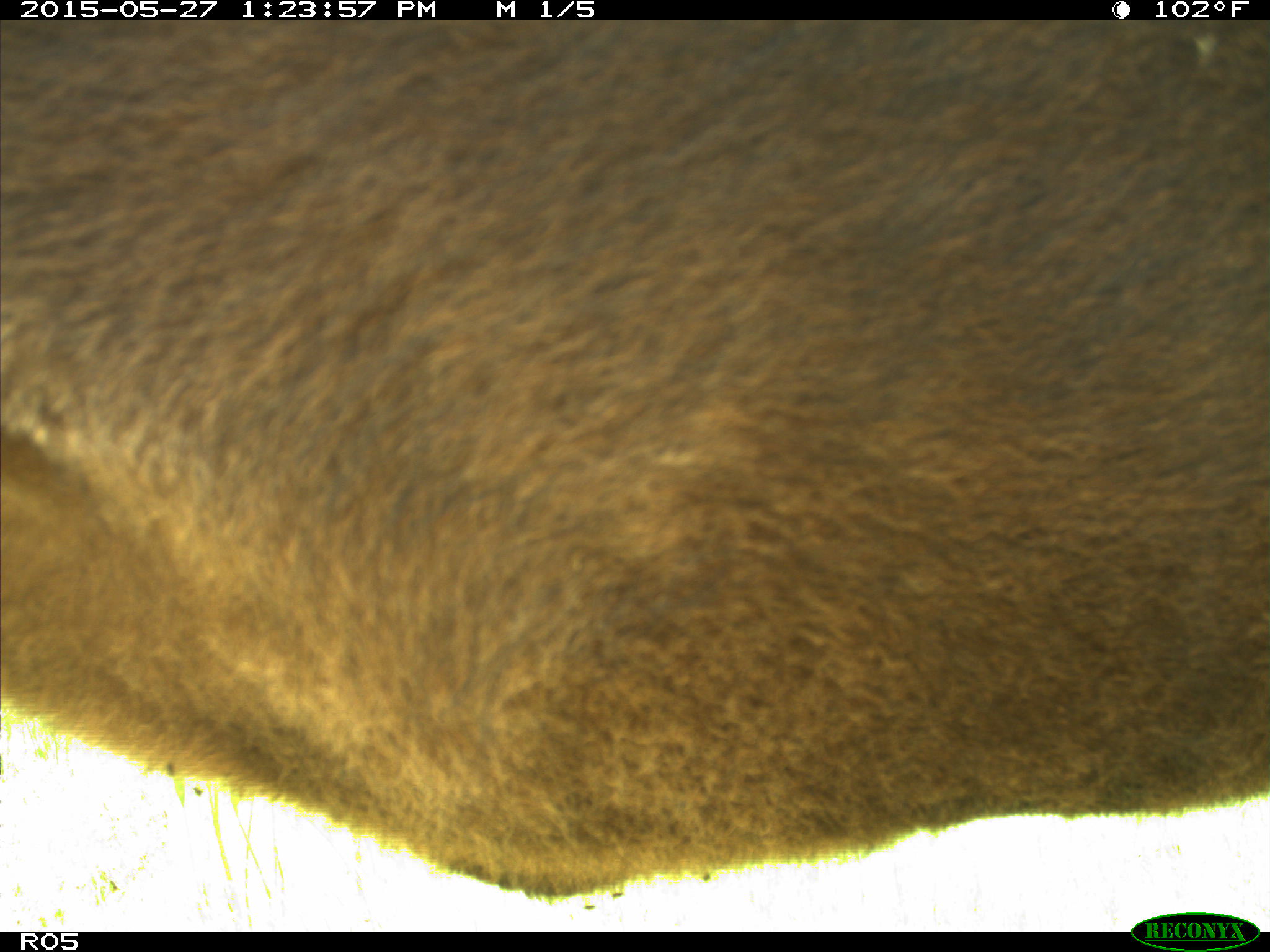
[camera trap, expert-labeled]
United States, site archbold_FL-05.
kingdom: Animalia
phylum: Chordata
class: Mammalia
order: Artiodactyla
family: Bovidae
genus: Bos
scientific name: Bos taurus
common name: domestic cow